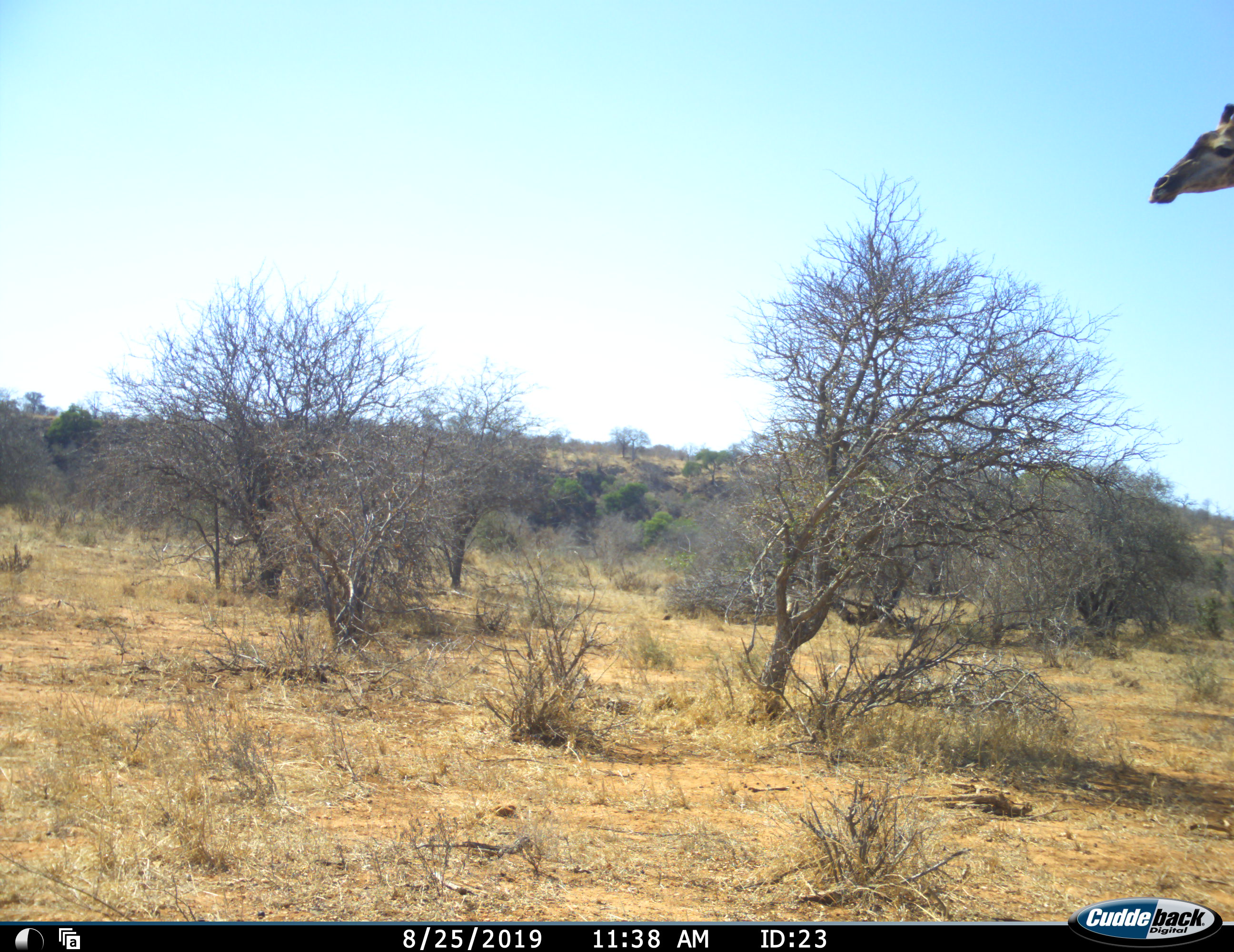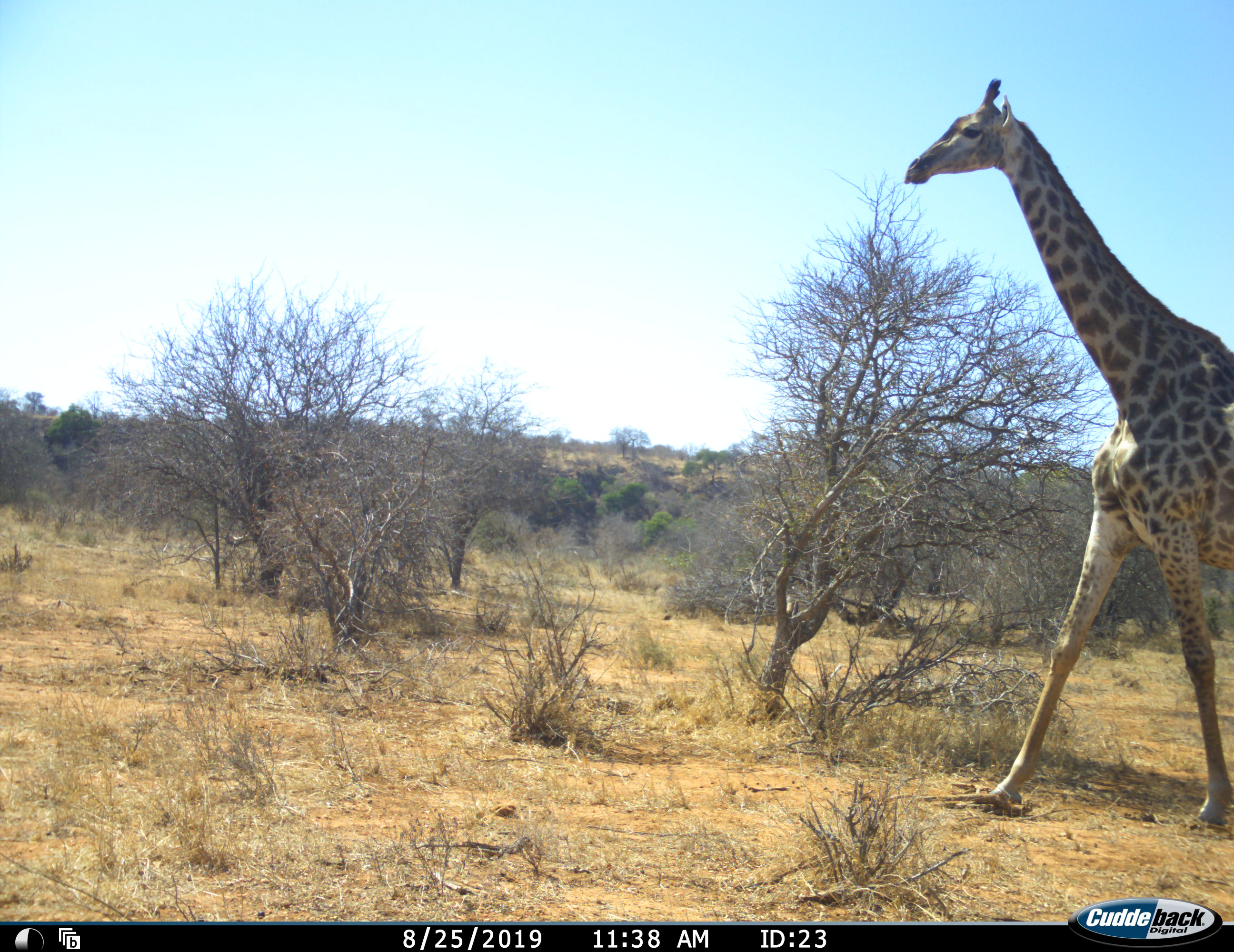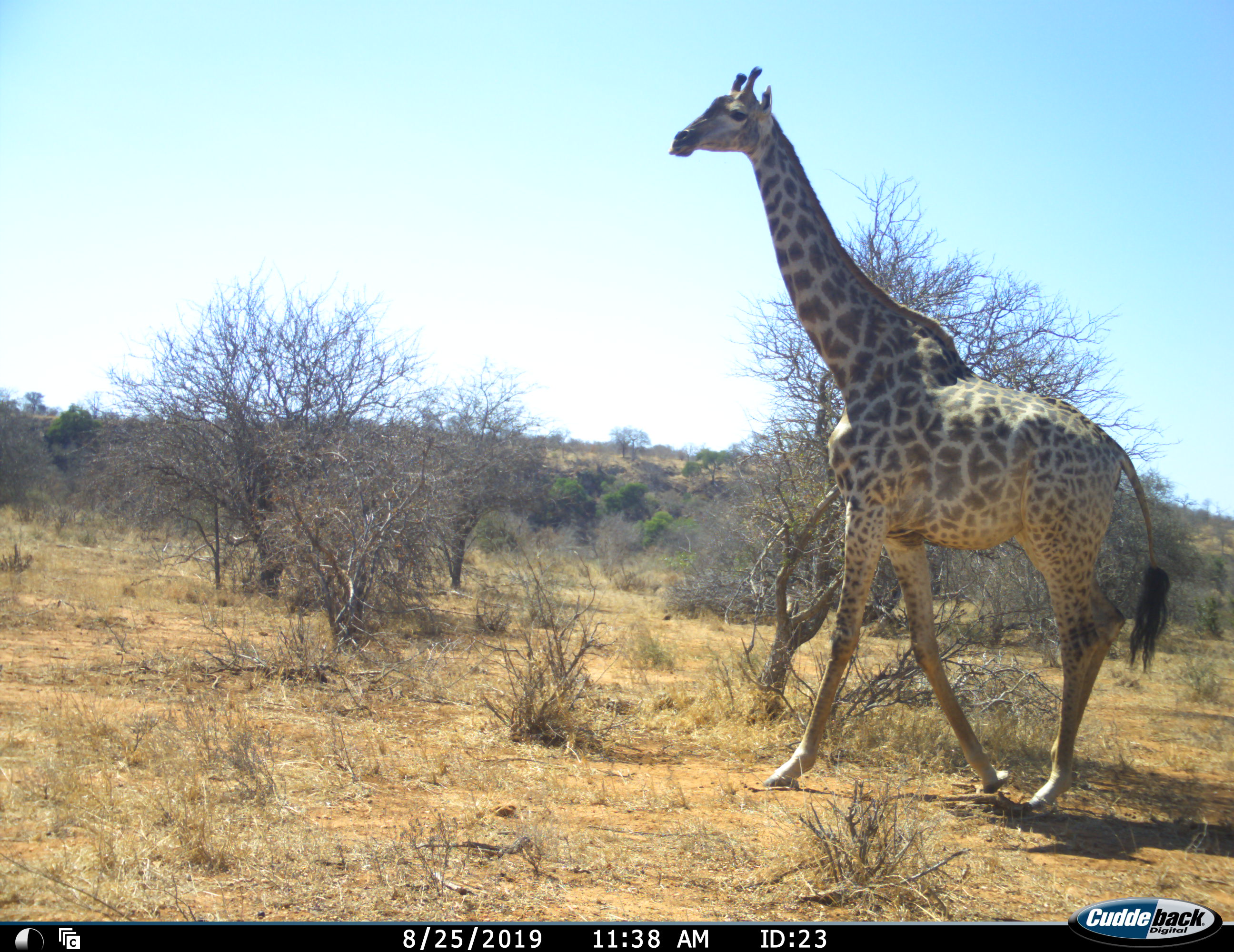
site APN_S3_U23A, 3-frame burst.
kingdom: Animalia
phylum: Chordata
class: Mammalia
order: Artiodactyla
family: Giraffidae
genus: Giraffa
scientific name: Giraffa camelopardalis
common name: giraffe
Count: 1.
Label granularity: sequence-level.